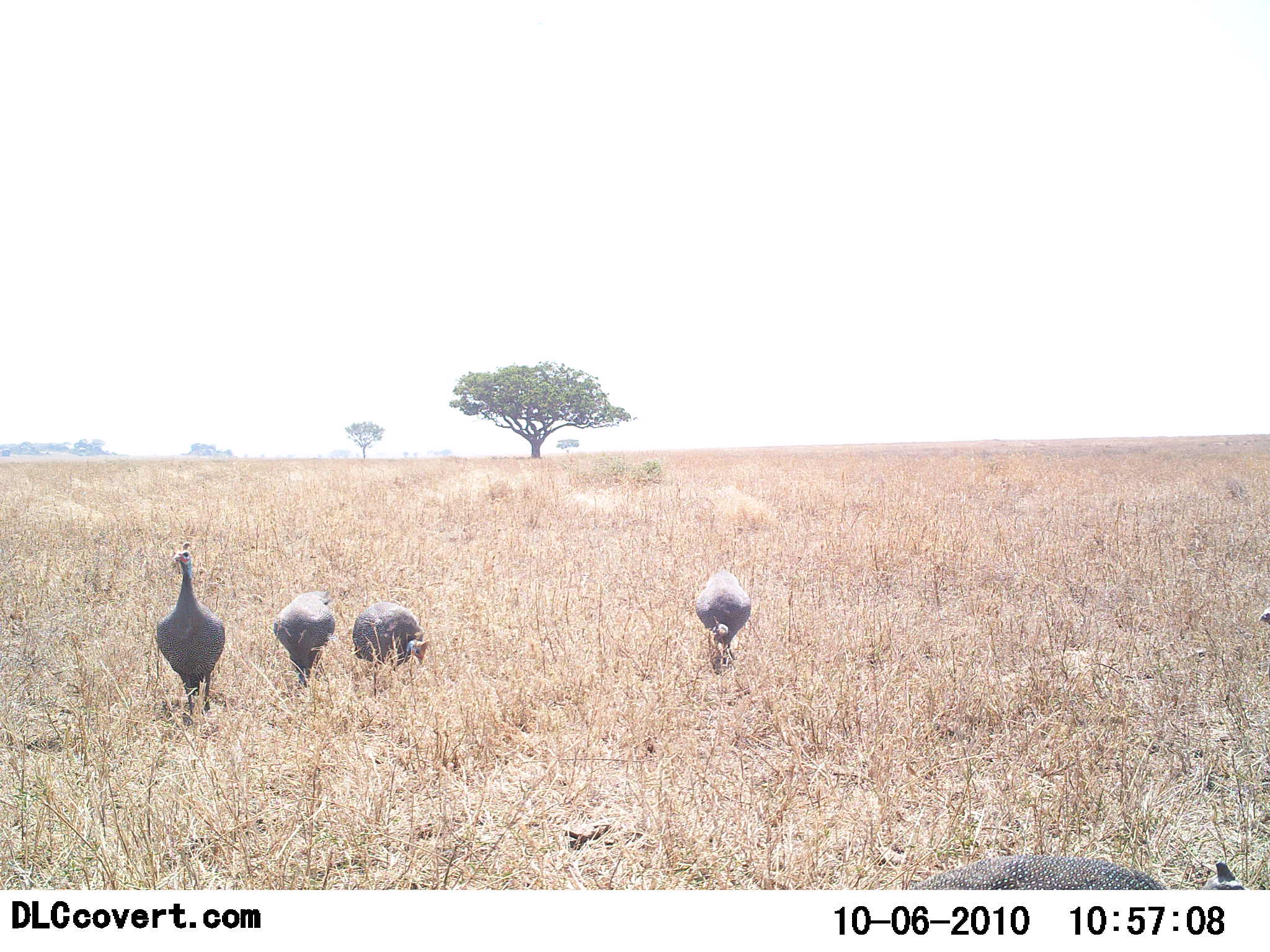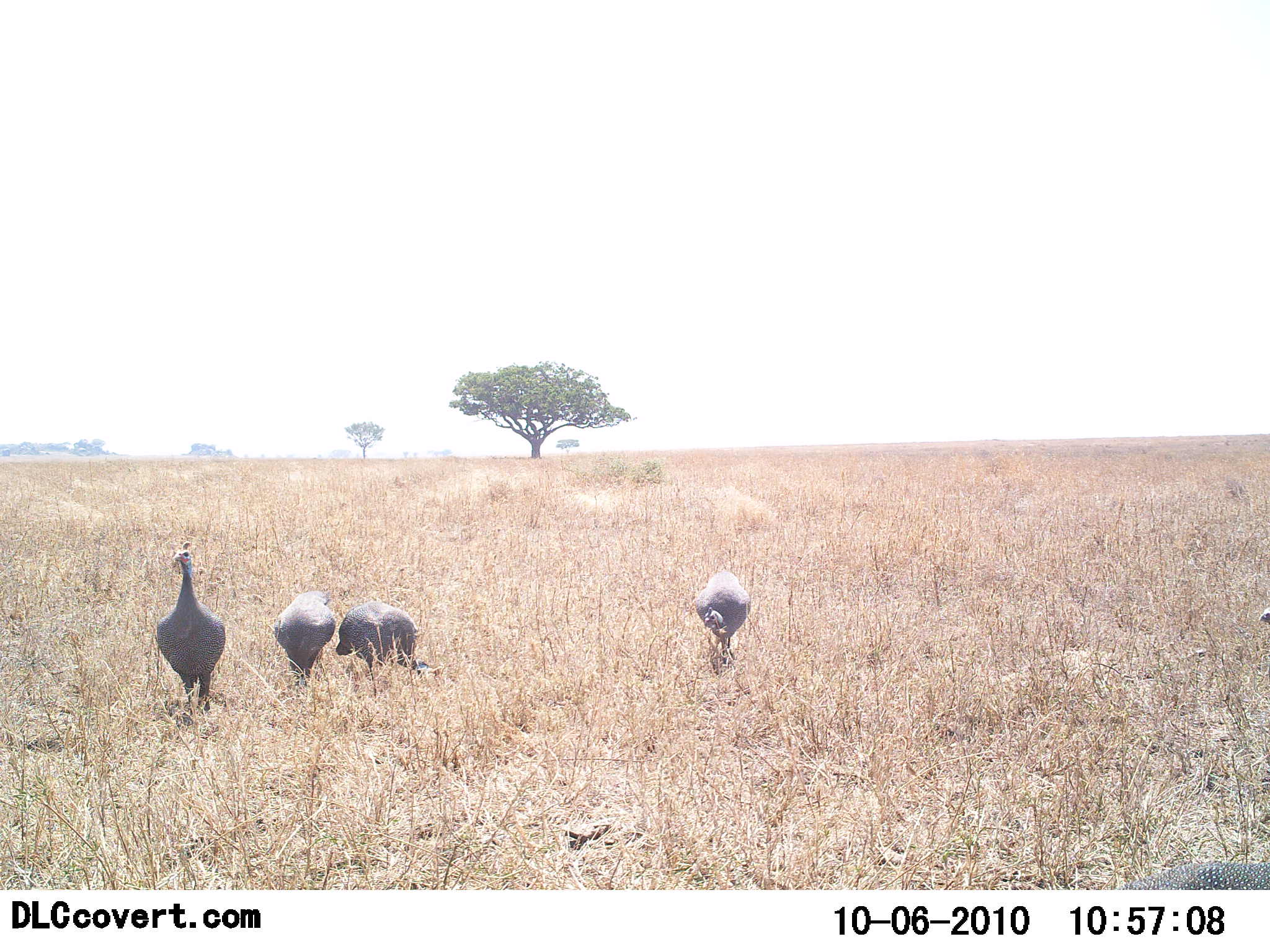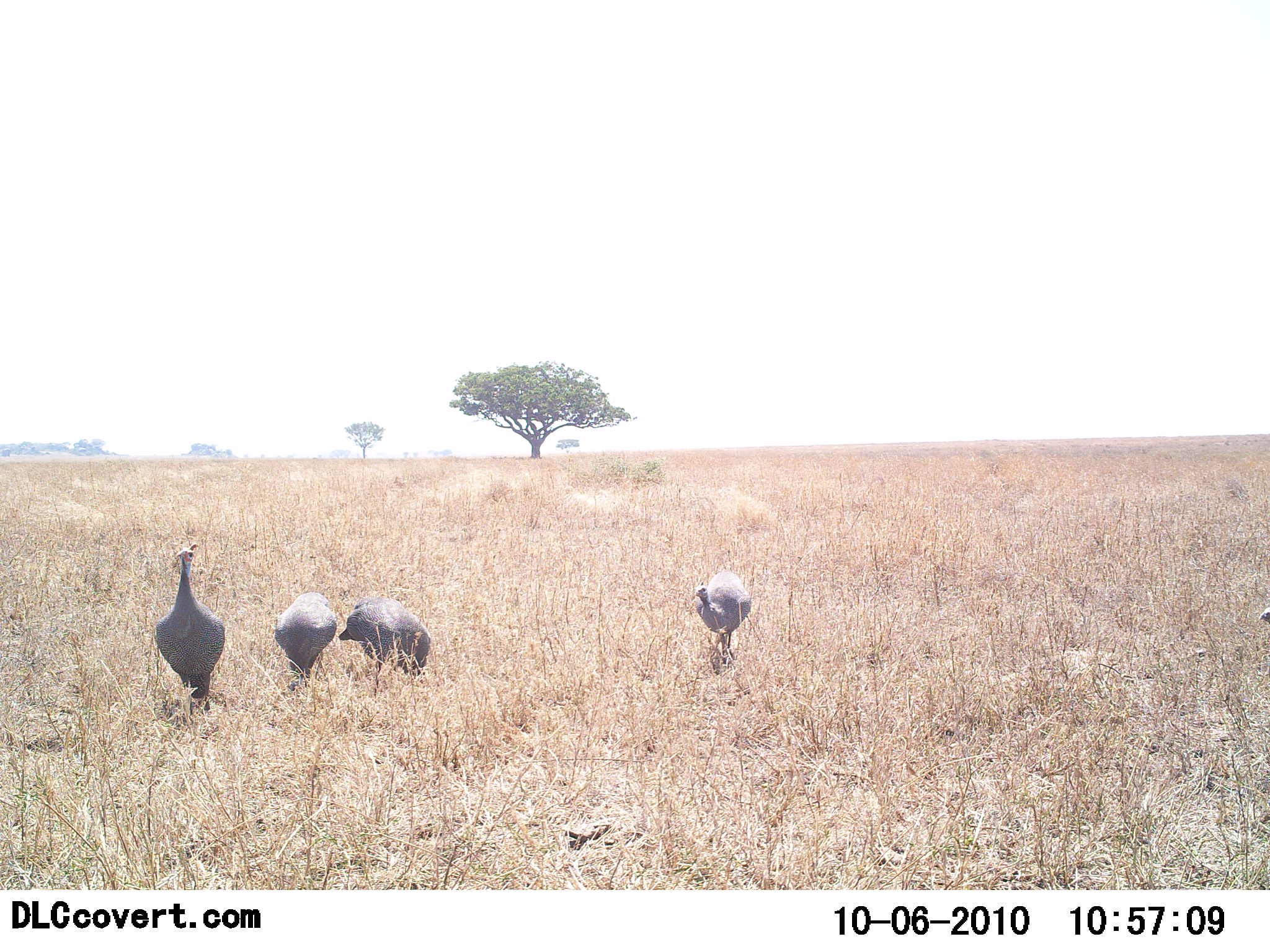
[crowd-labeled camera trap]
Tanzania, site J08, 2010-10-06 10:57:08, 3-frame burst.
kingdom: Animalia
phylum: Chordata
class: Aves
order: Galliformes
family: Numididae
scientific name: Numididae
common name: guinea fowl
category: guineafowl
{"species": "guineafowl (guinea fowl) (Numididae)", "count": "5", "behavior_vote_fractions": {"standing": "53%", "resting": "0%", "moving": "67%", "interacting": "7%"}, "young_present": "0%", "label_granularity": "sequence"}